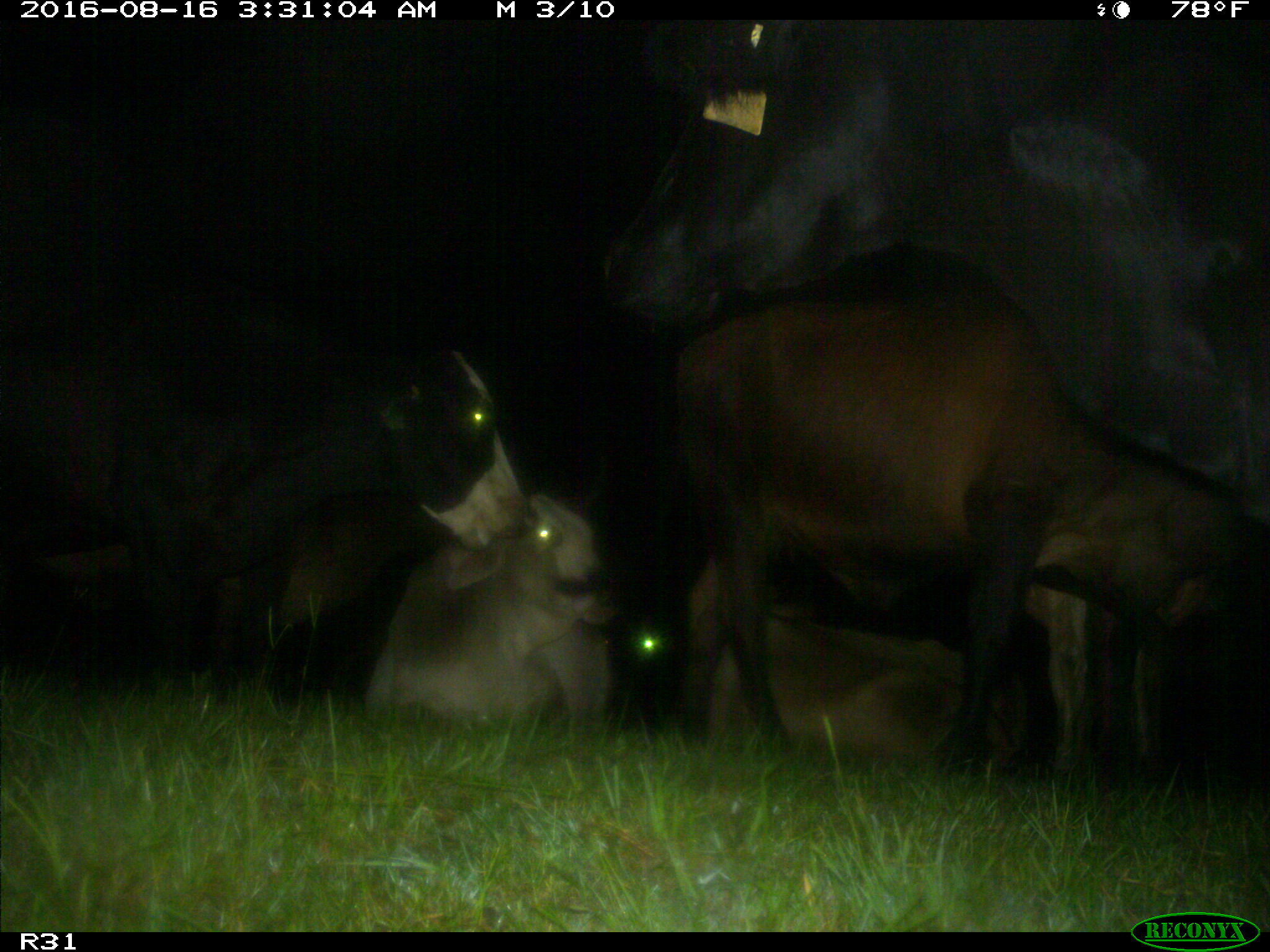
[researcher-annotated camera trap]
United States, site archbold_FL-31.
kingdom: Animalia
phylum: Chordata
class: Mammalia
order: Artiodactyla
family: Bovidae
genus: Bos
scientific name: Bos taurus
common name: domestic cow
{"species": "Bos taurus (domestic cow)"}